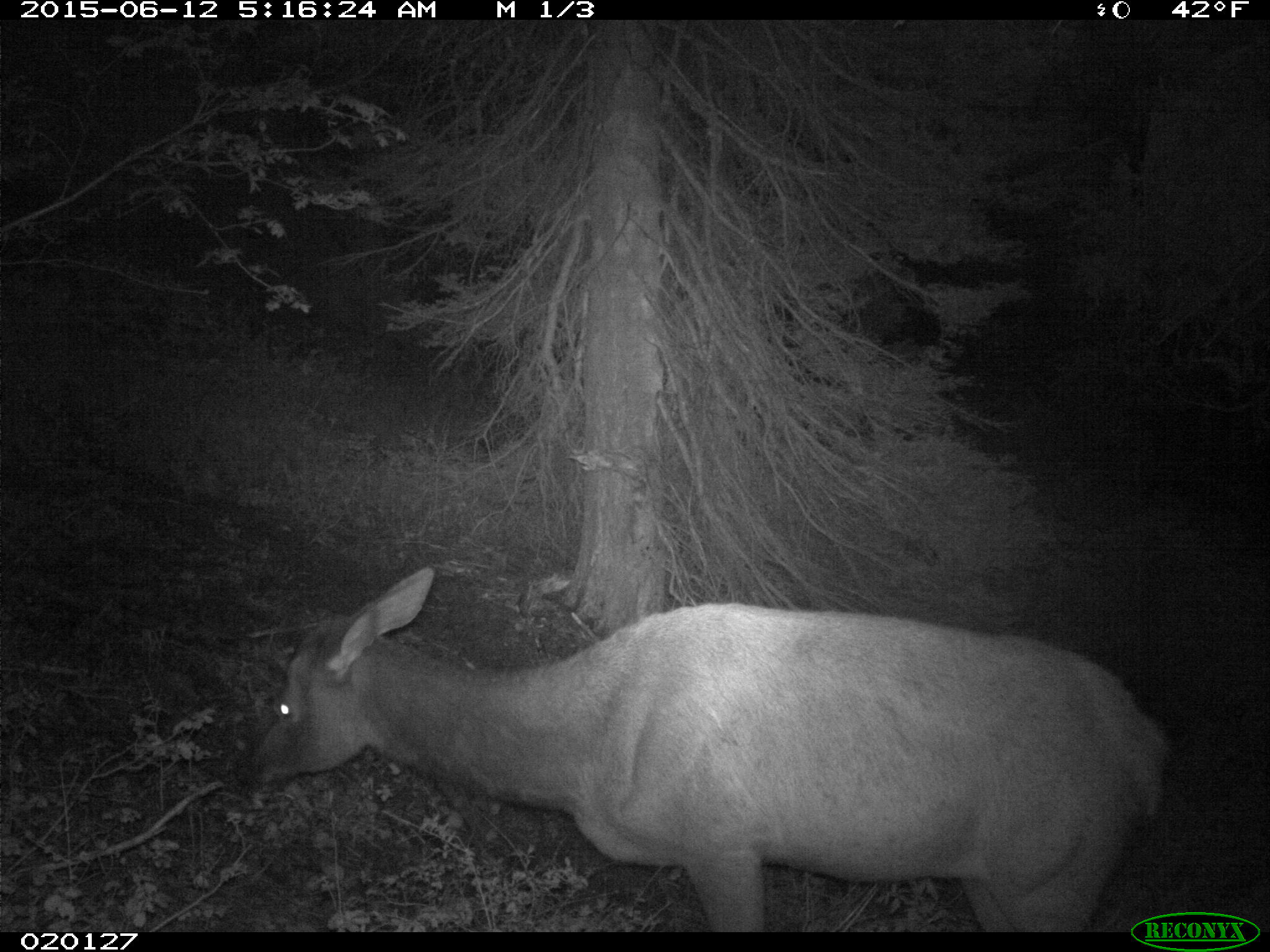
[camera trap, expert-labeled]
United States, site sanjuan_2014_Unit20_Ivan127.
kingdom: Animalia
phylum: Chordata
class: Mammalia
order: Artiodactyla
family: Cervidae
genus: Cervus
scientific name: Cervus elaphus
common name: red deer